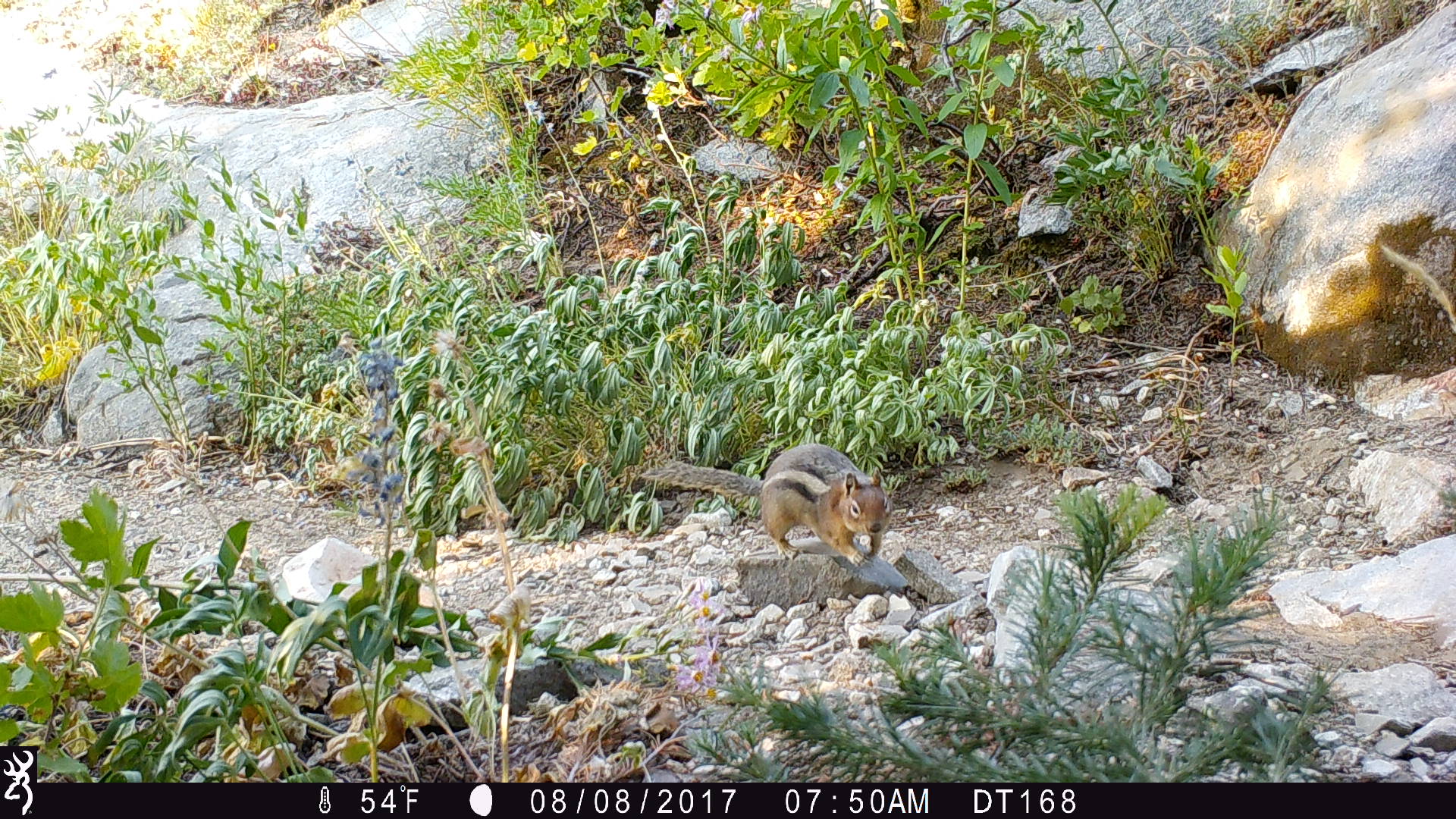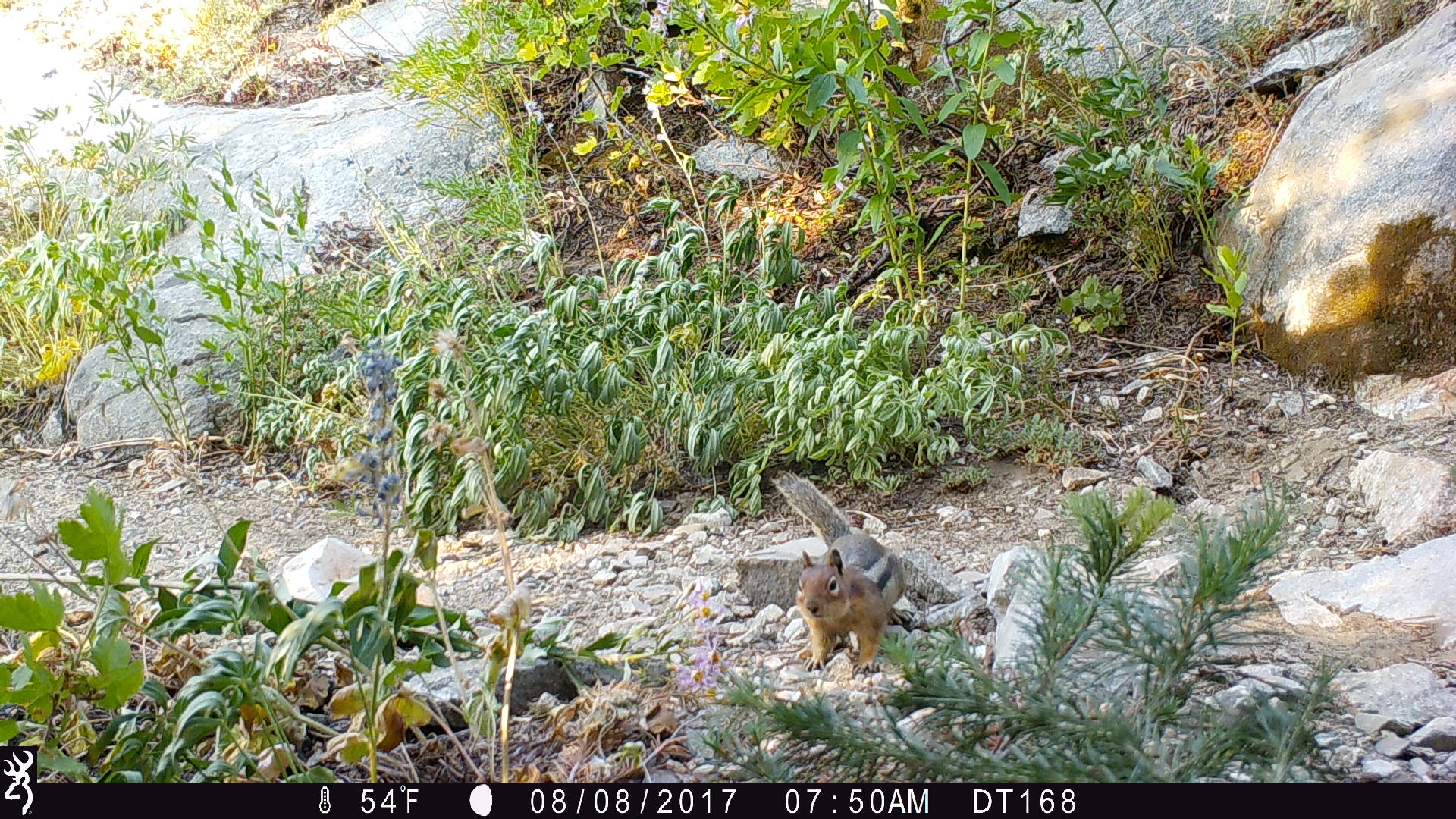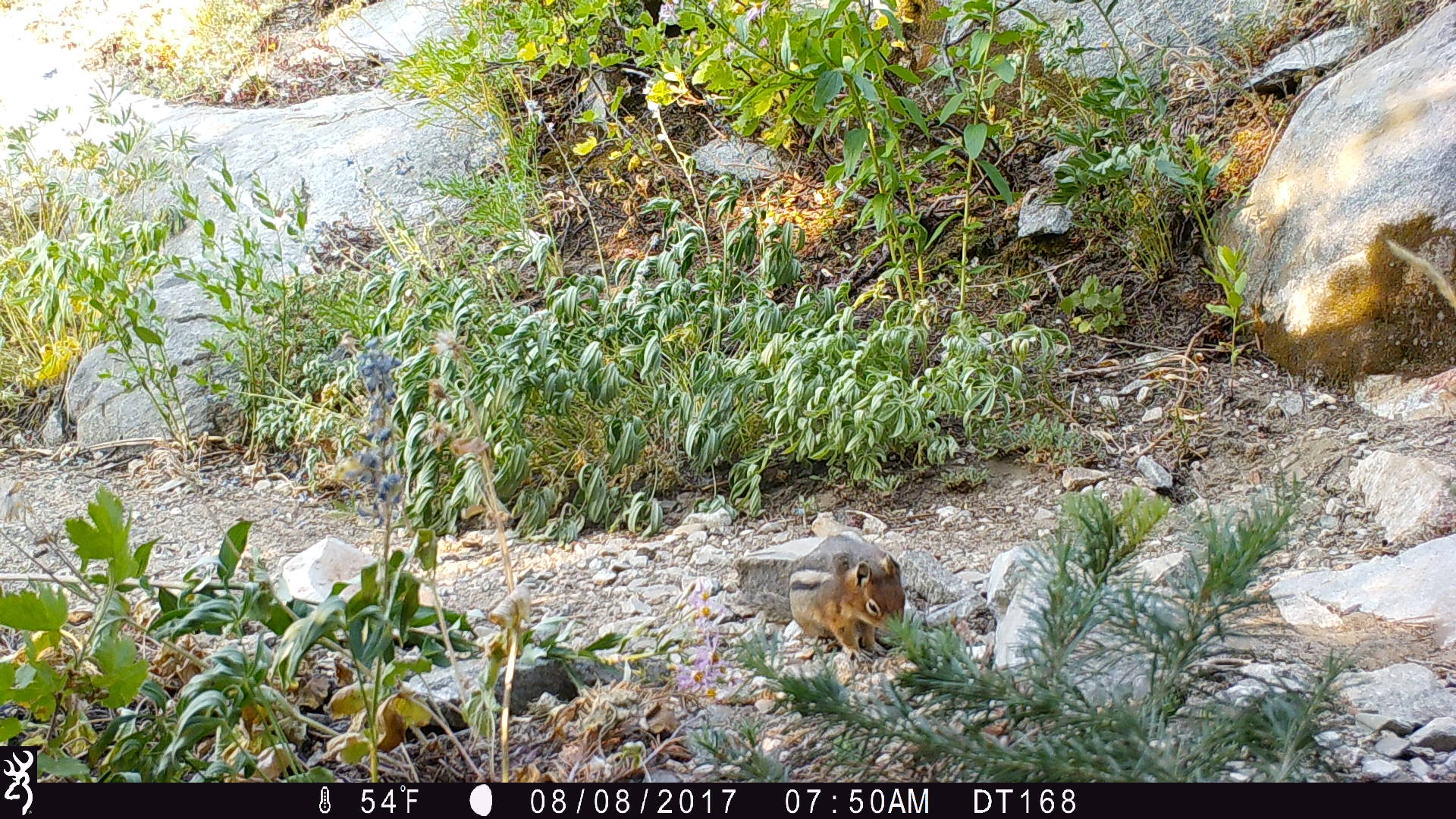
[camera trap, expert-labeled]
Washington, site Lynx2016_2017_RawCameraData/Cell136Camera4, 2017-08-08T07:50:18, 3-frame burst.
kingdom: Animalia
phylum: Chordata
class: Mammalia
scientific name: Mammalia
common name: small mammal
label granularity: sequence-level